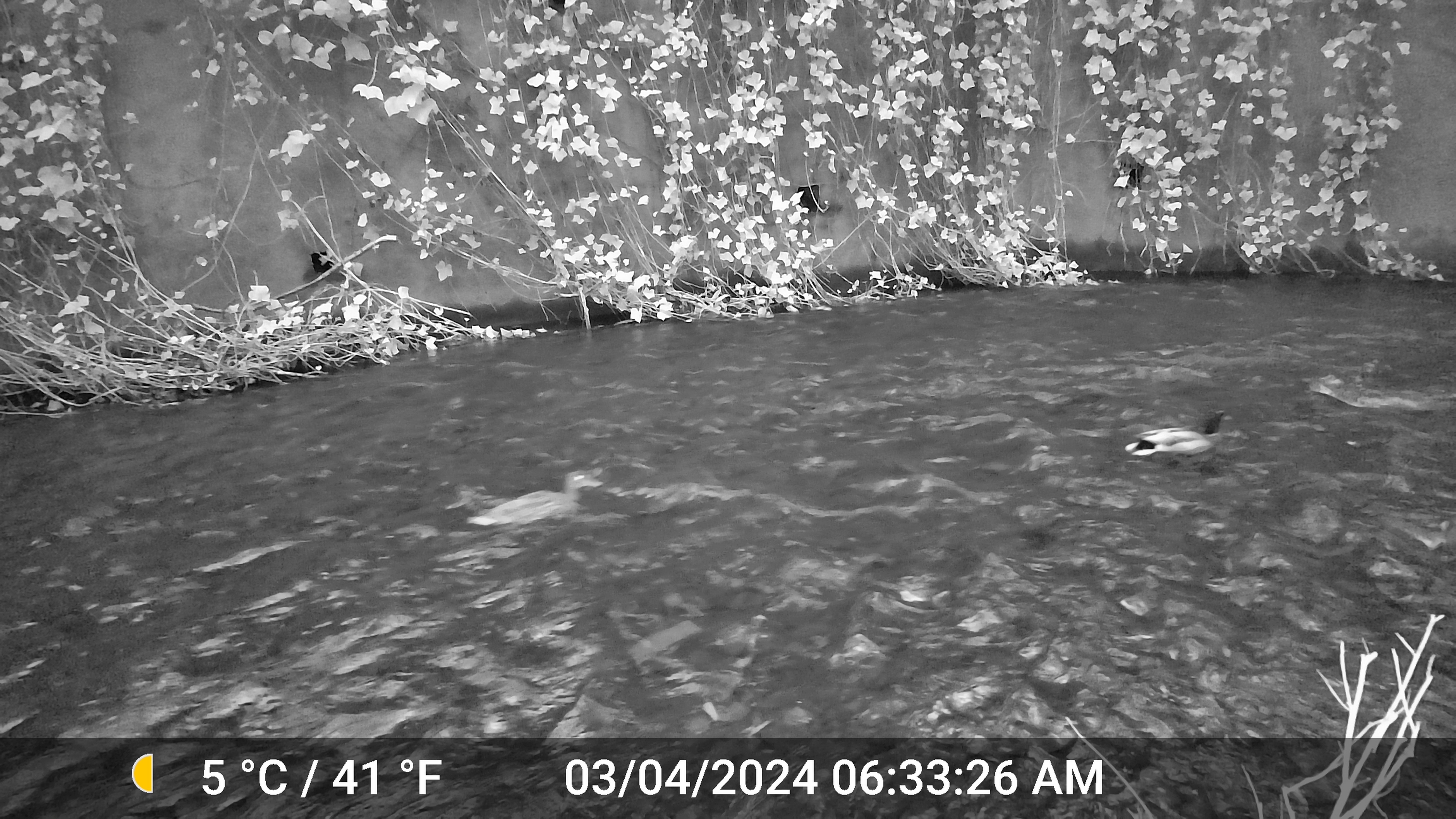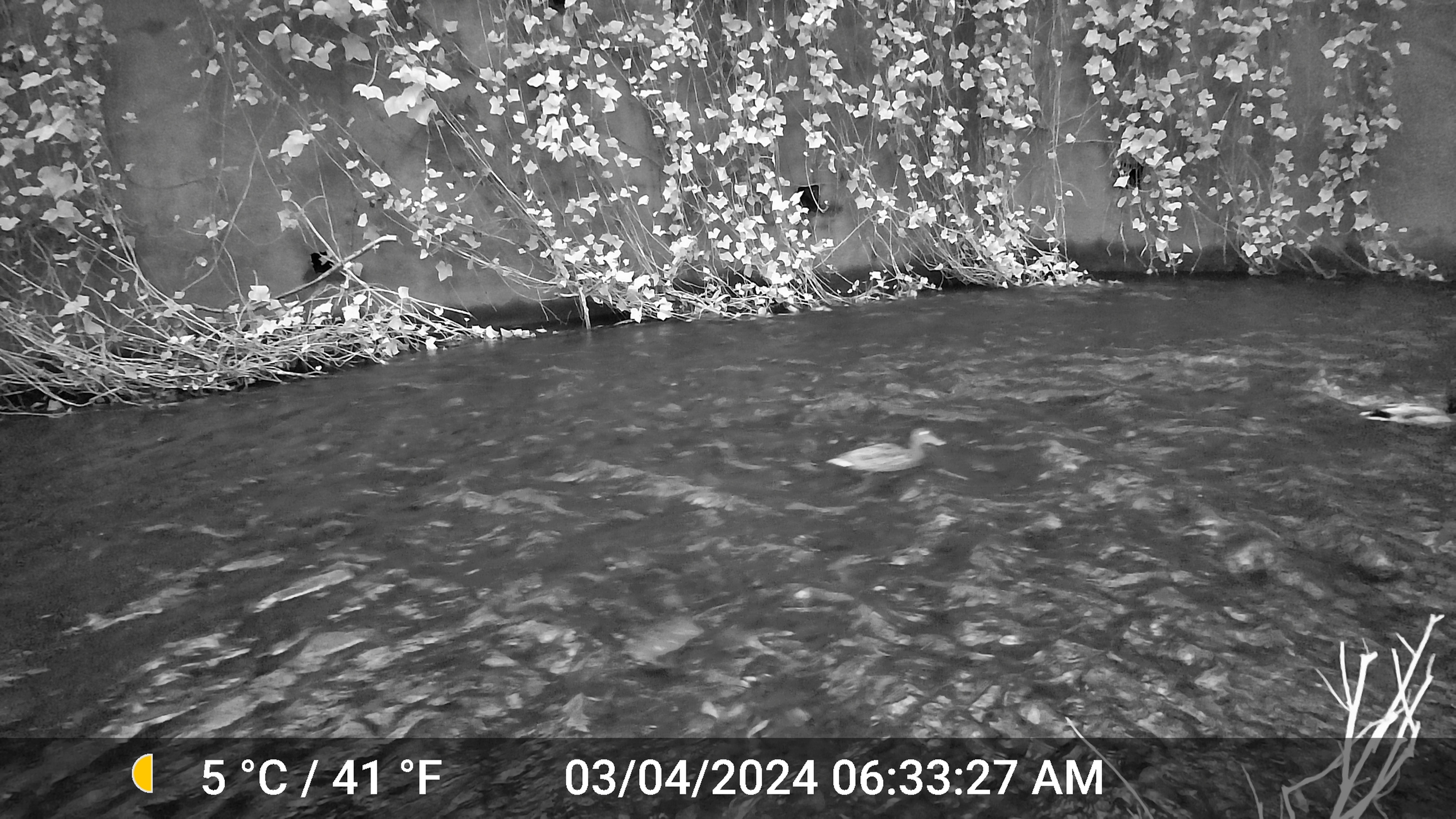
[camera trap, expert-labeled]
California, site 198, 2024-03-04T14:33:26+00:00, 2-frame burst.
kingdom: Animalia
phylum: Chordata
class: Aves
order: Anseriformes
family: Anatidae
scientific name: Anatidae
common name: duck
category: duck species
Duck species (duck) (Anatidae).